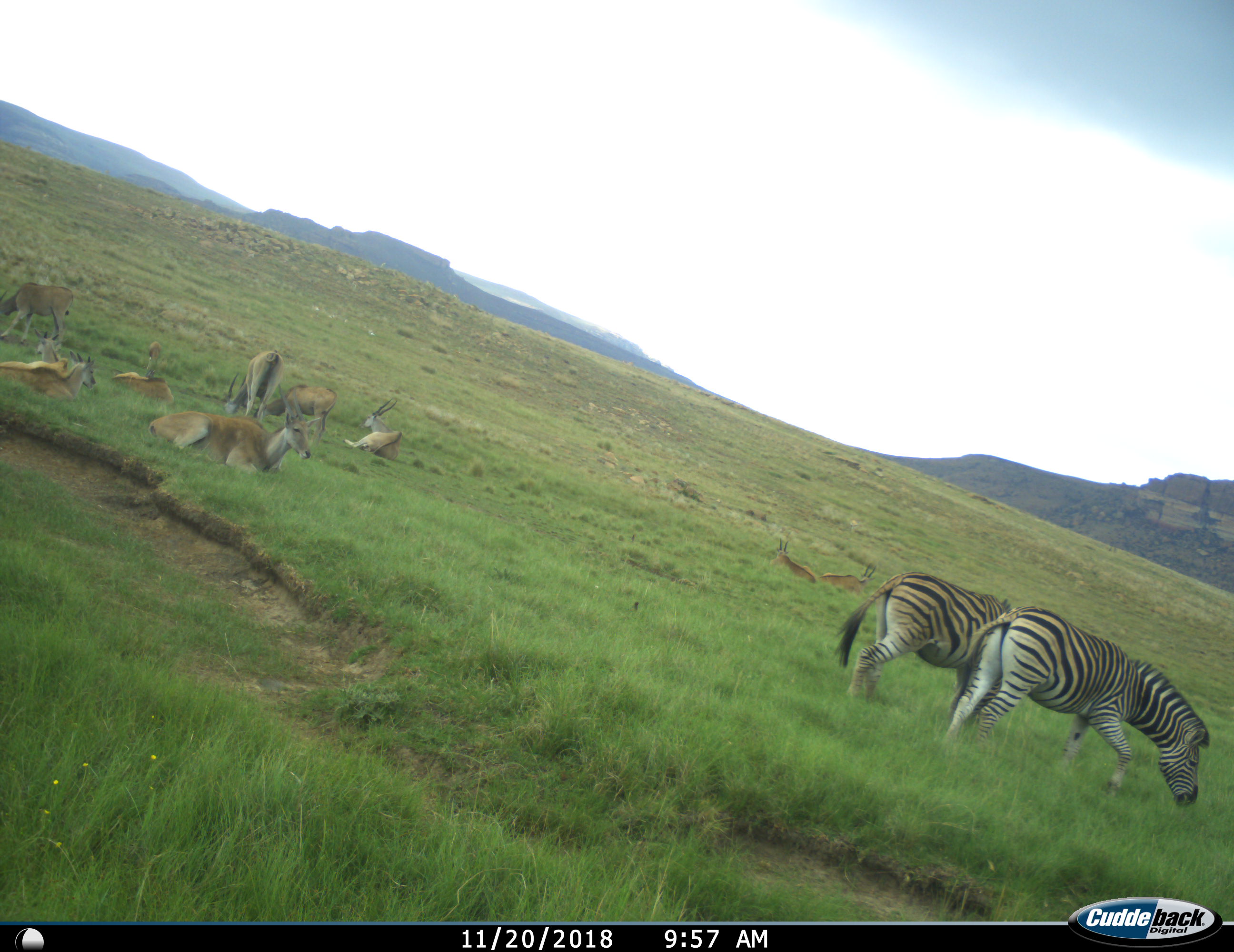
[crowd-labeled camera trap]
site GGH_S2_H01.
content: unidentified animal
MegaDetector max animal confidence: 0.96